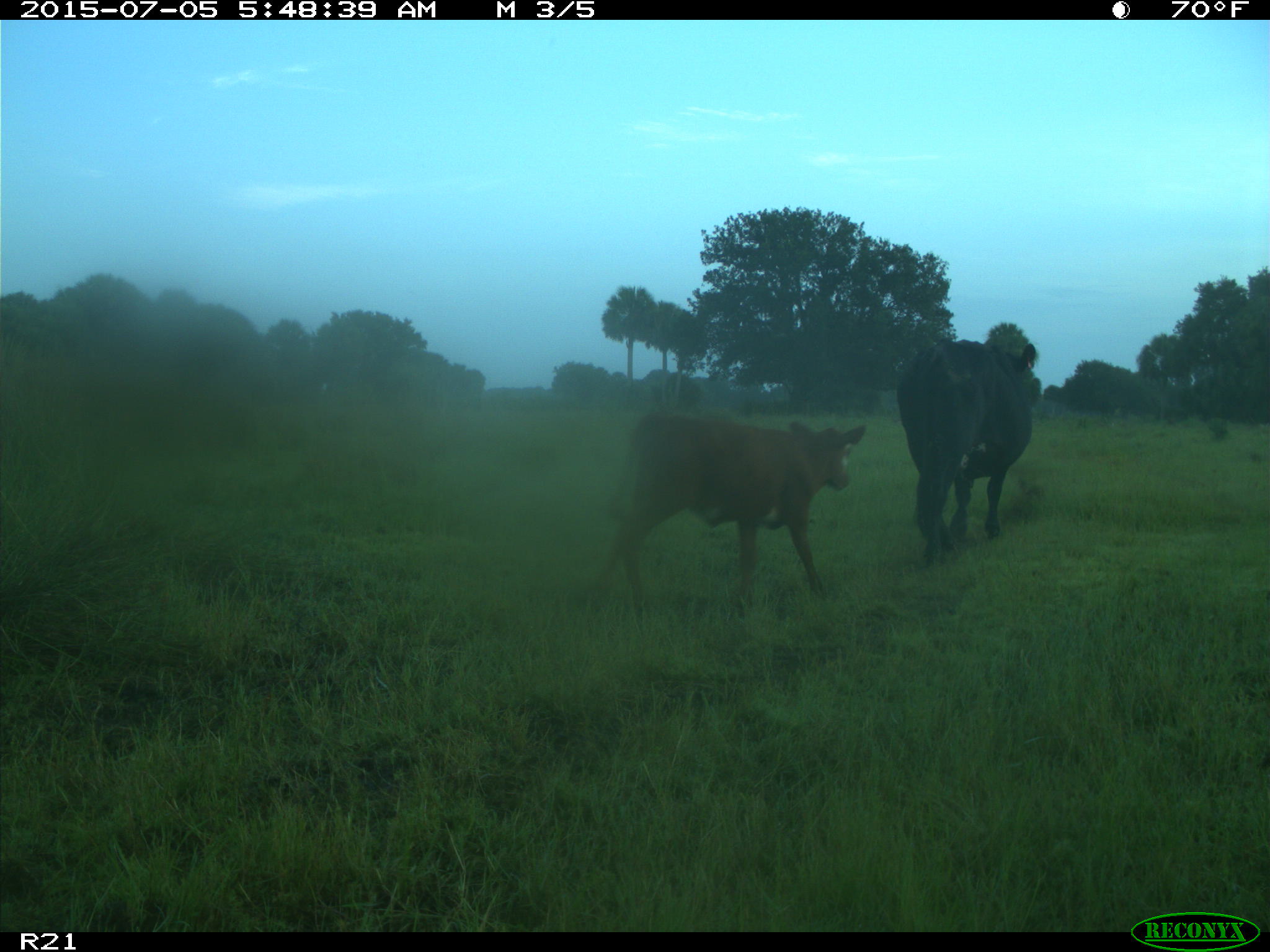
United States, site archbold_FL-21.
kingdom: Animalia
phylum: Chordata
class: Mammalia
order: Artiodactyla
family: Bovidae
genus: Bos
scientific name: Bos taurus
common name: domestic cow